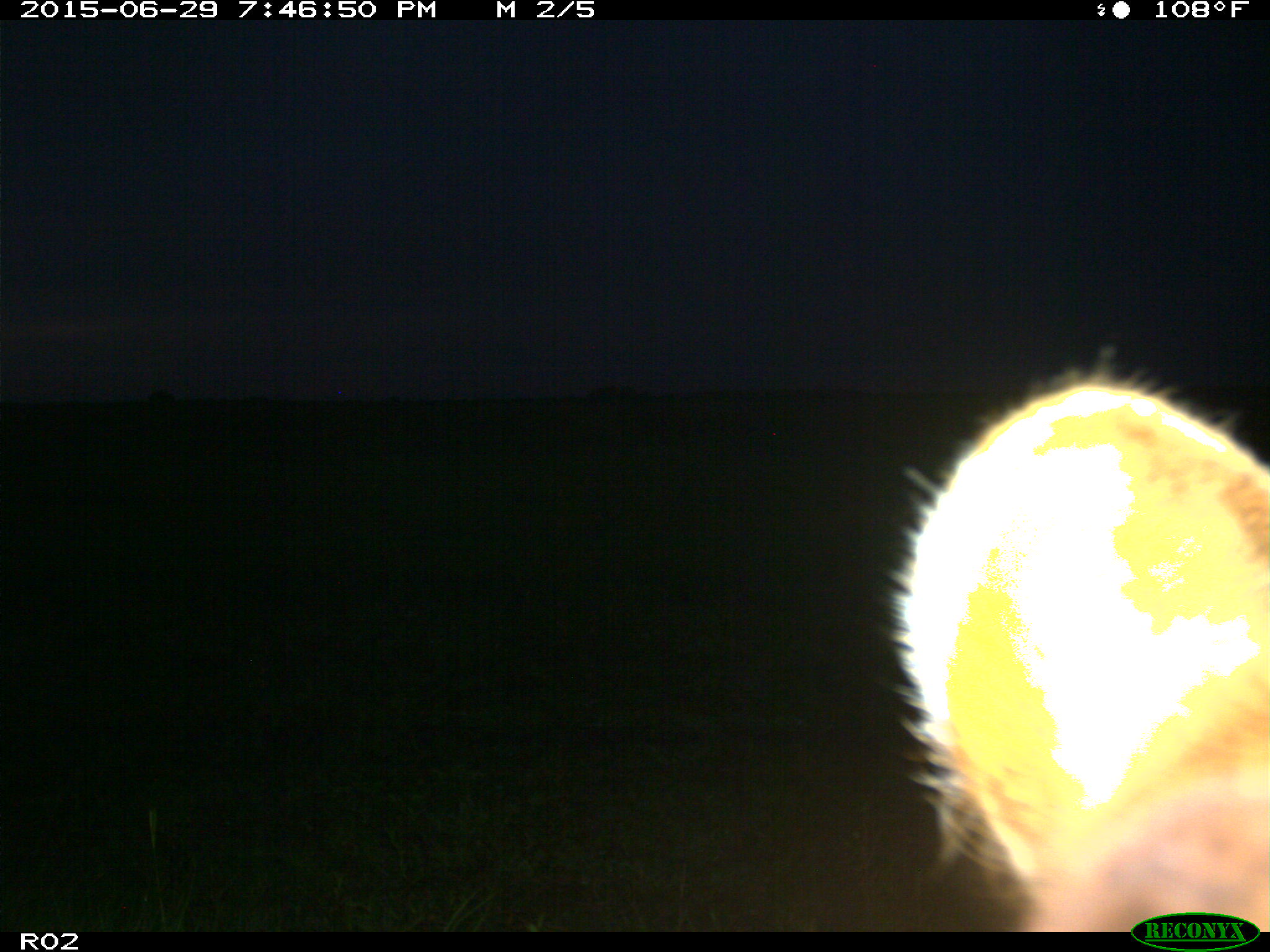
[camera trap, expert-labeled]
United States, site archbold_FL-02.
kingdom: Animalia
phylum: Chordata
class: Mammalia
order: Artiodactyla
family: Bovidae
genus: Bos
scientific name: Bos taurus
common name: domestic cow